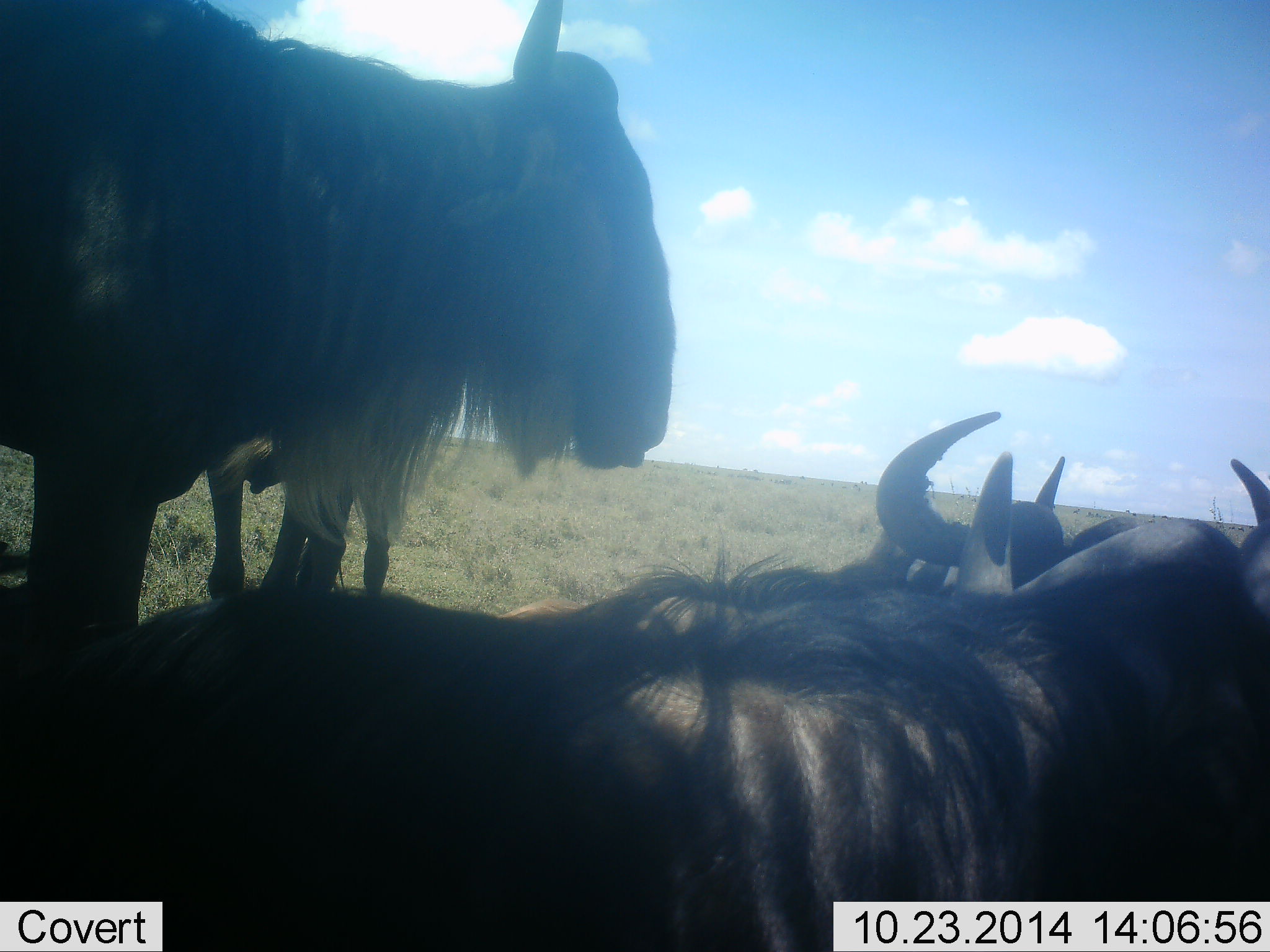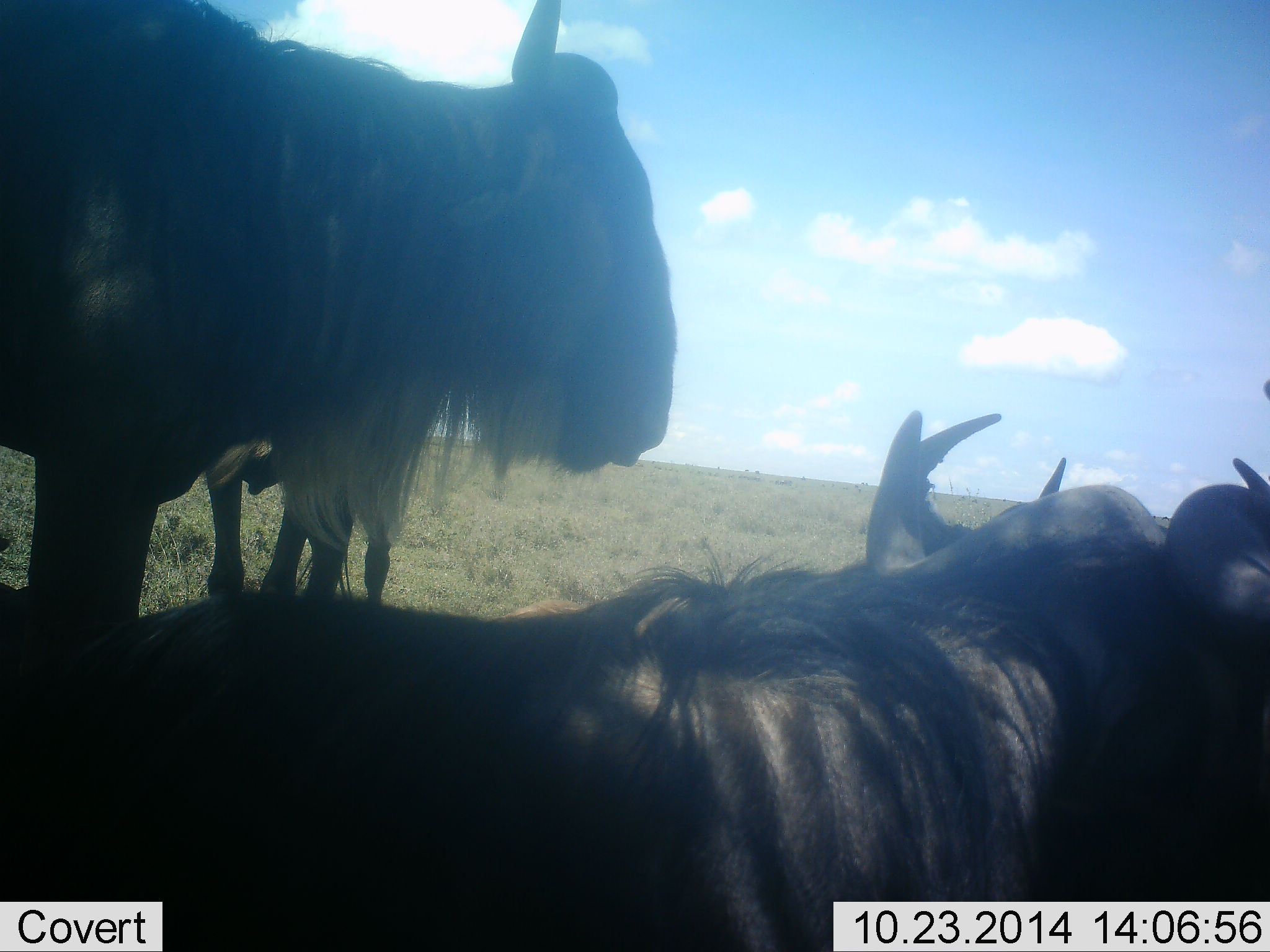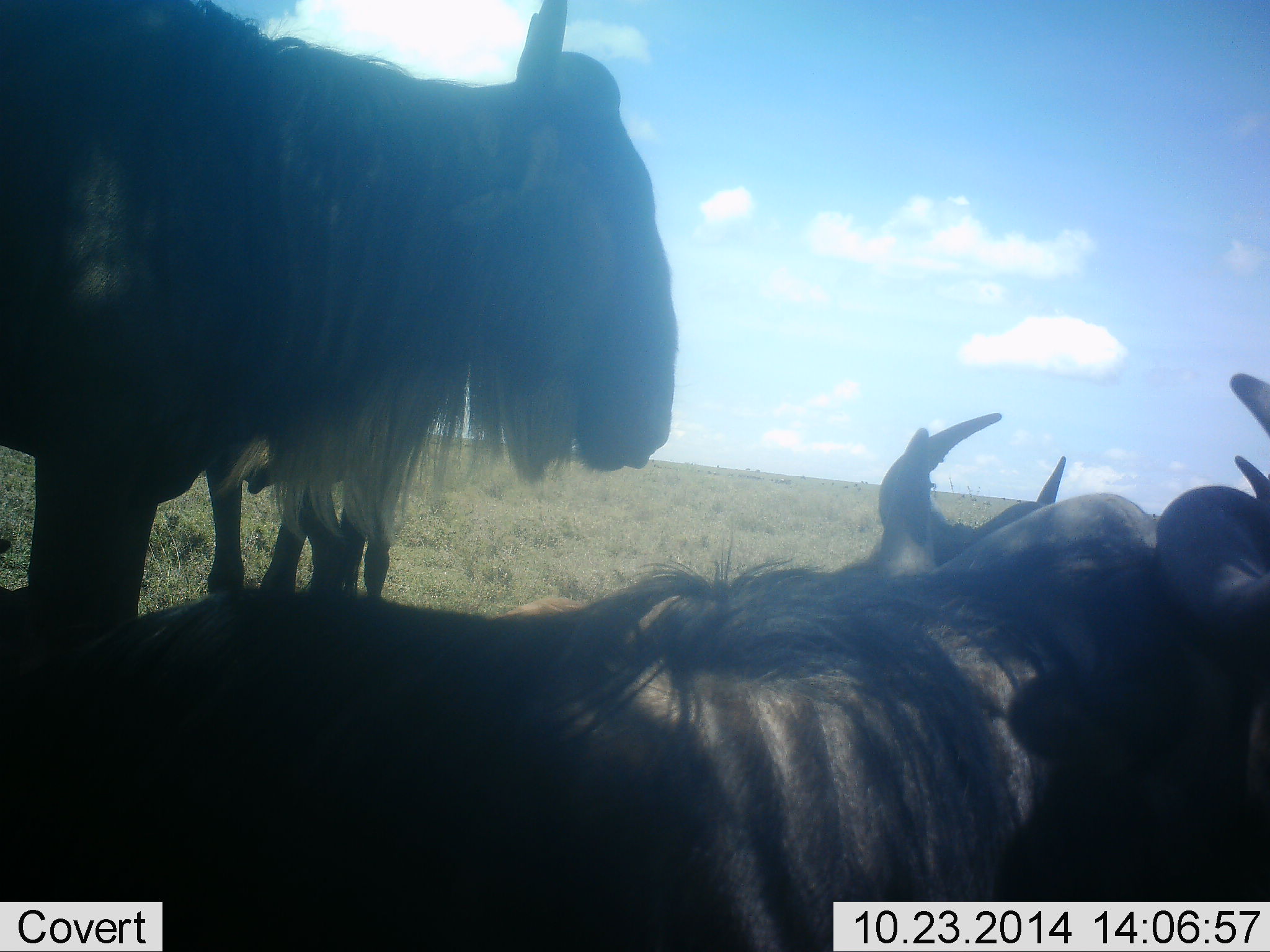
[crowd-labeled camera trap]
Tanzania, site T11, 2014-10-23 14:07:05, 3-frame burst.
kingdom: Animalia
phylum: Chordata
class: Mammalia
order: Artiodactyla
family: Bovidae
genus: Connochaetes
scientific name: Connochaetes taurinus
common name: blue wildebeest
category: wildebeest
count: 4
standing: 90%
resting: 100%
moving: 0%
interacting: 0%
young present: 0%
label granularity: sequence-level